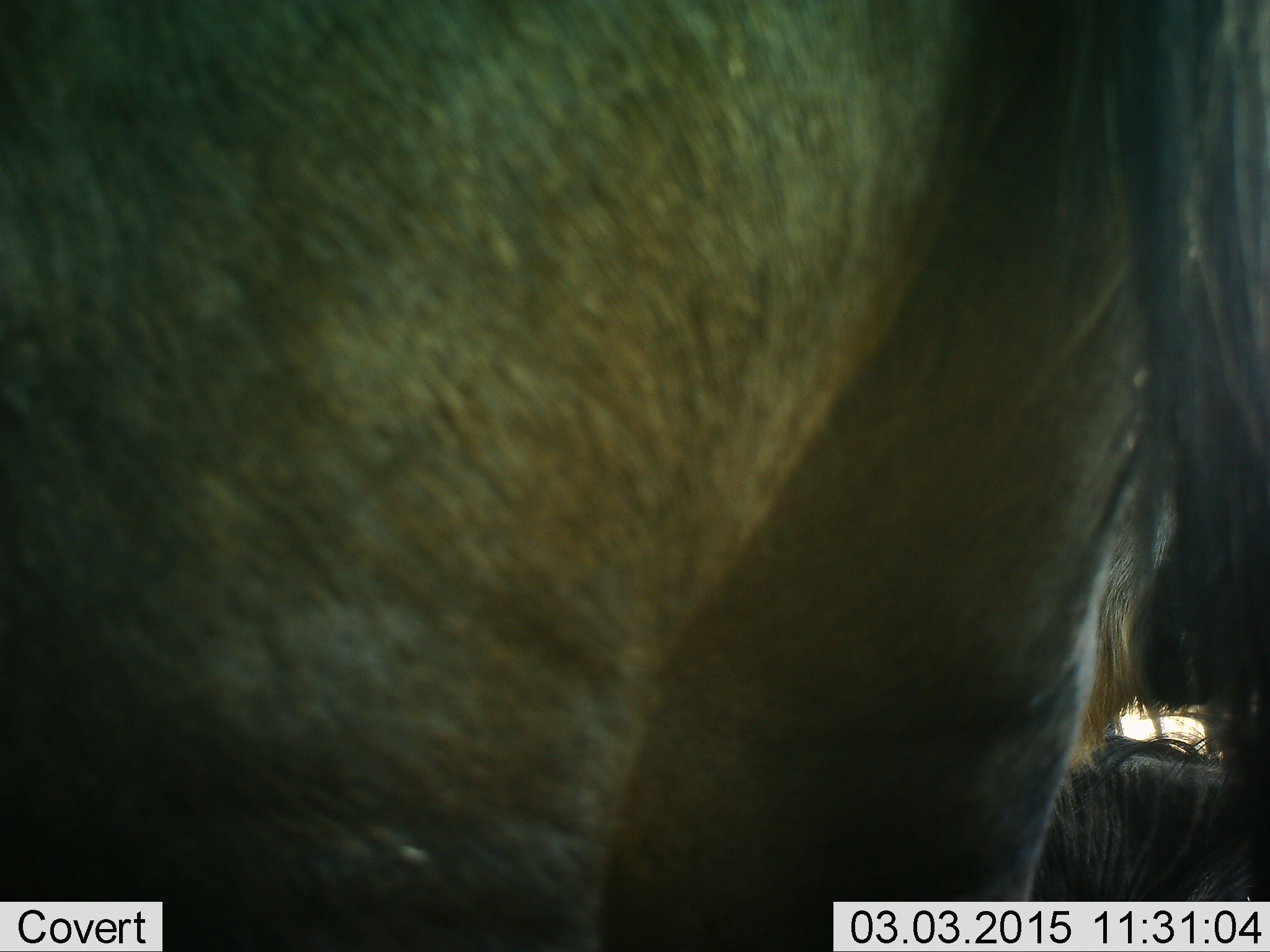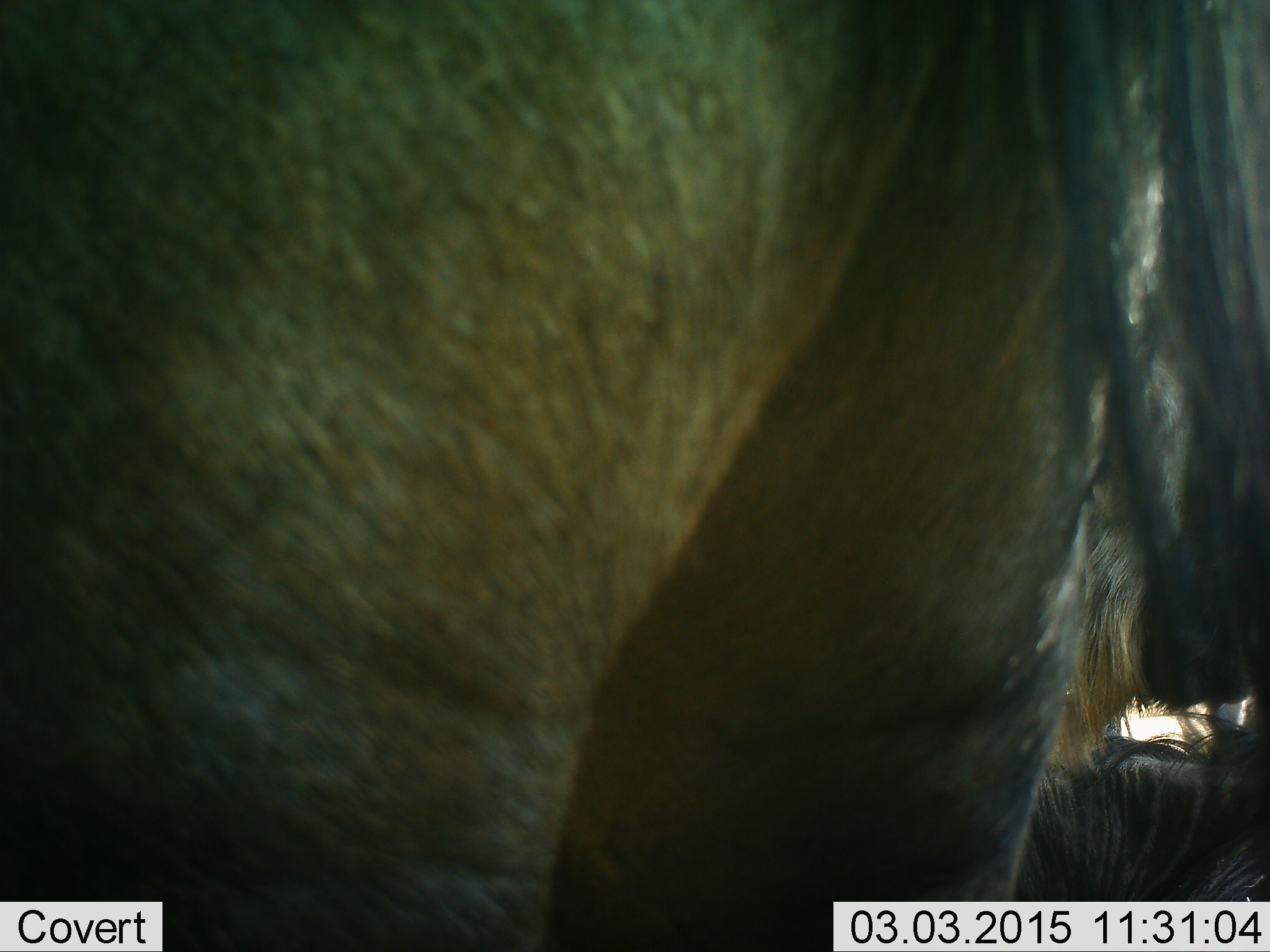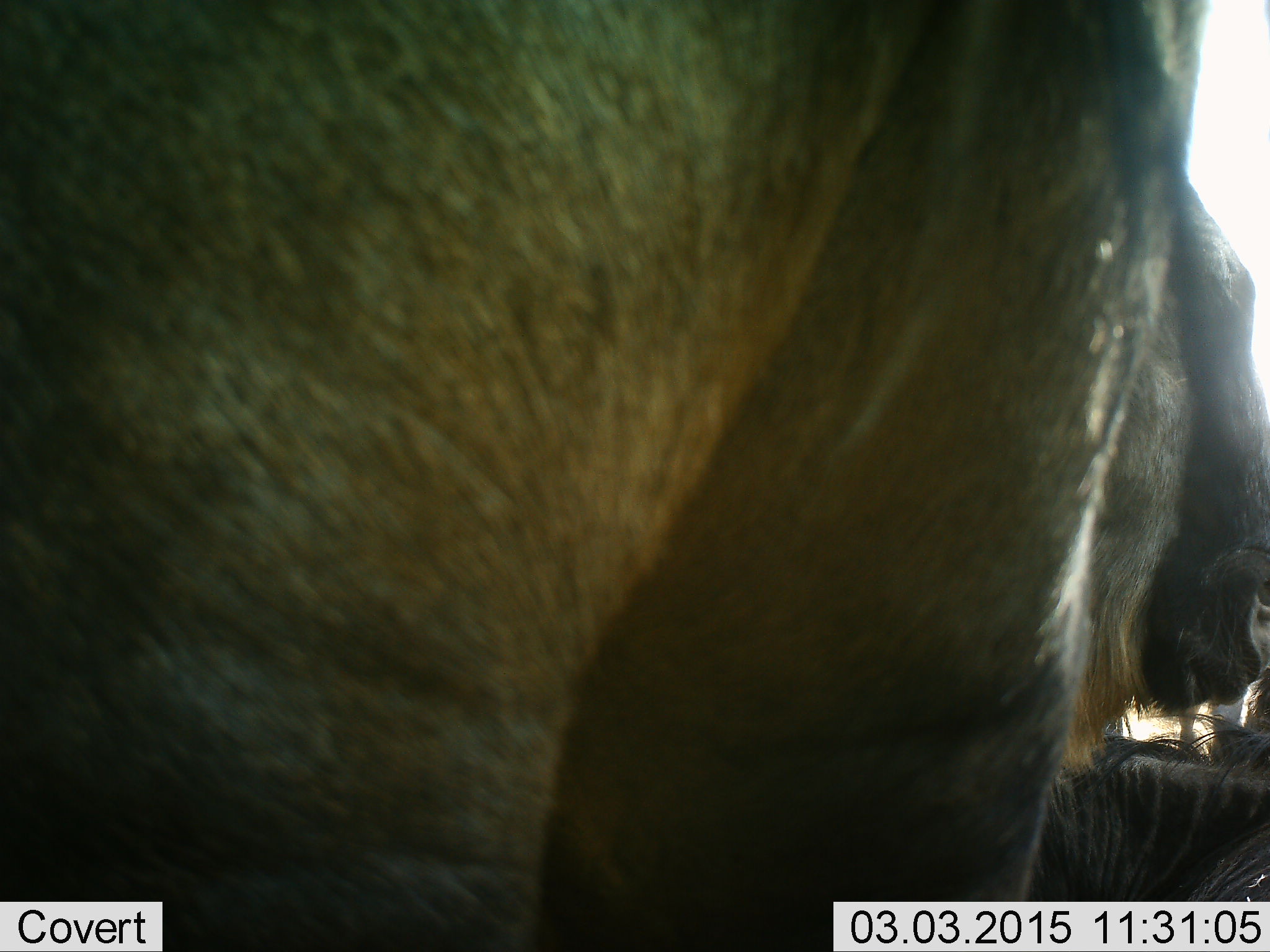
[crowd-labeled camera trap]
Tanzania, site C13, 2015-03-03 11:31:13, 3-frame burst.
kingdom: Animalia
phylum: Chordata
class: Mammalia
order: Artiodactyla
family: Bovidae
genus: Connochaetes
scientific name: Connochaetes taurinus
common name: blue wildebeest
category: wildebeest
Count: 3.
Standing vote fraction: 100%.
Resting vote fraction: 80%.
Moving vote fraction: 0%.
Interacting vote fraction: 10%.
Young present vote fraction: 0%.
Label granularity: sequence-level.